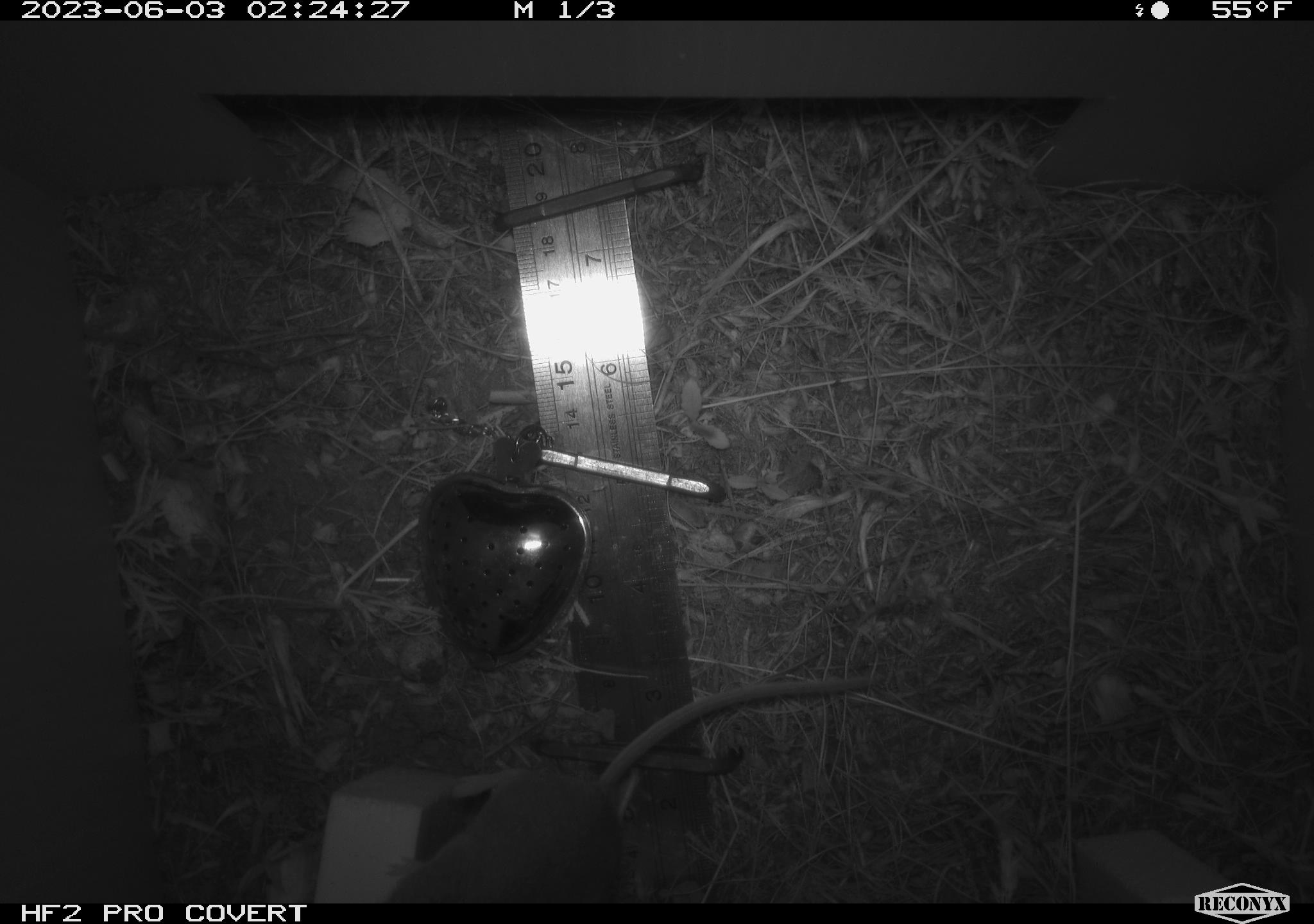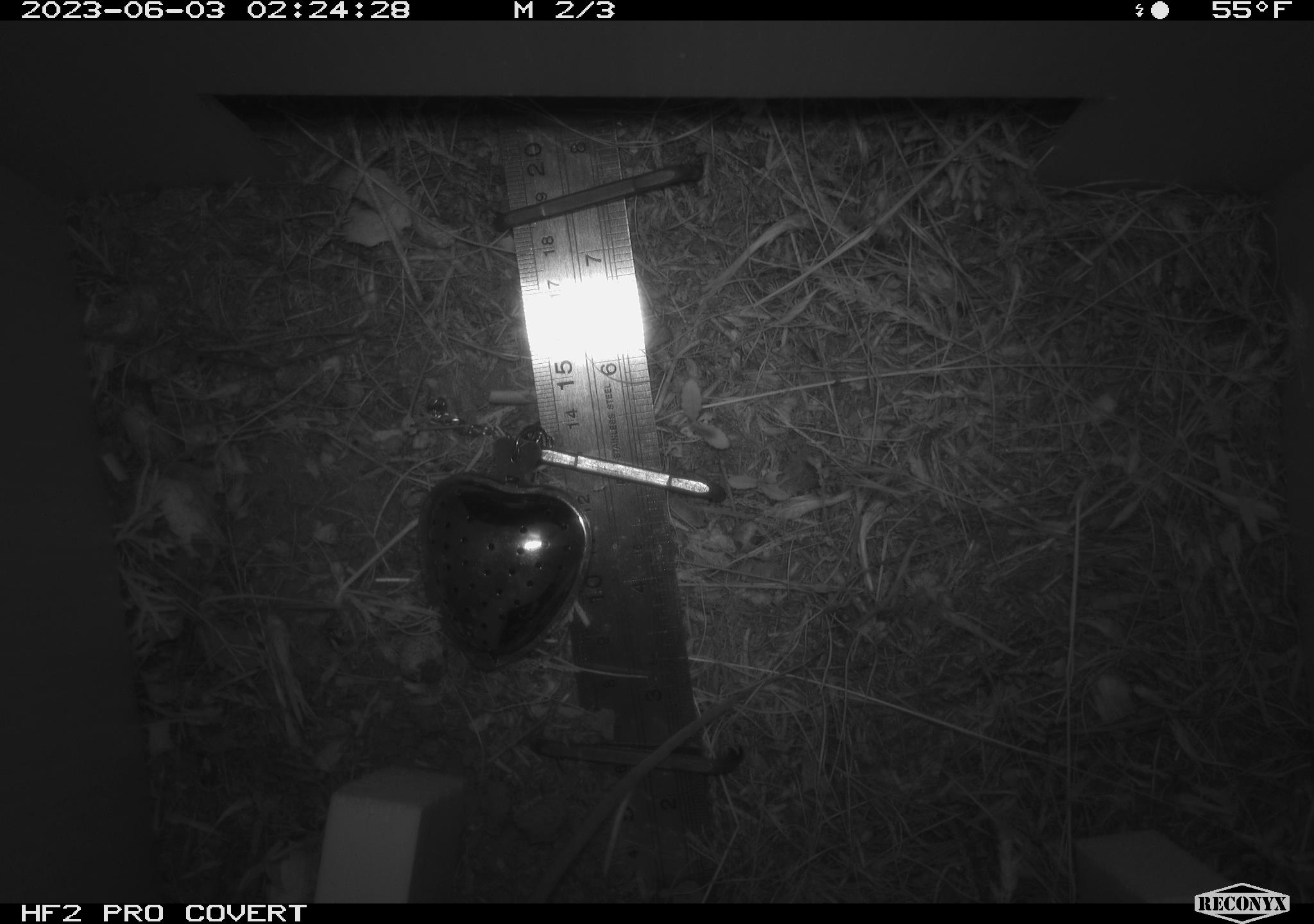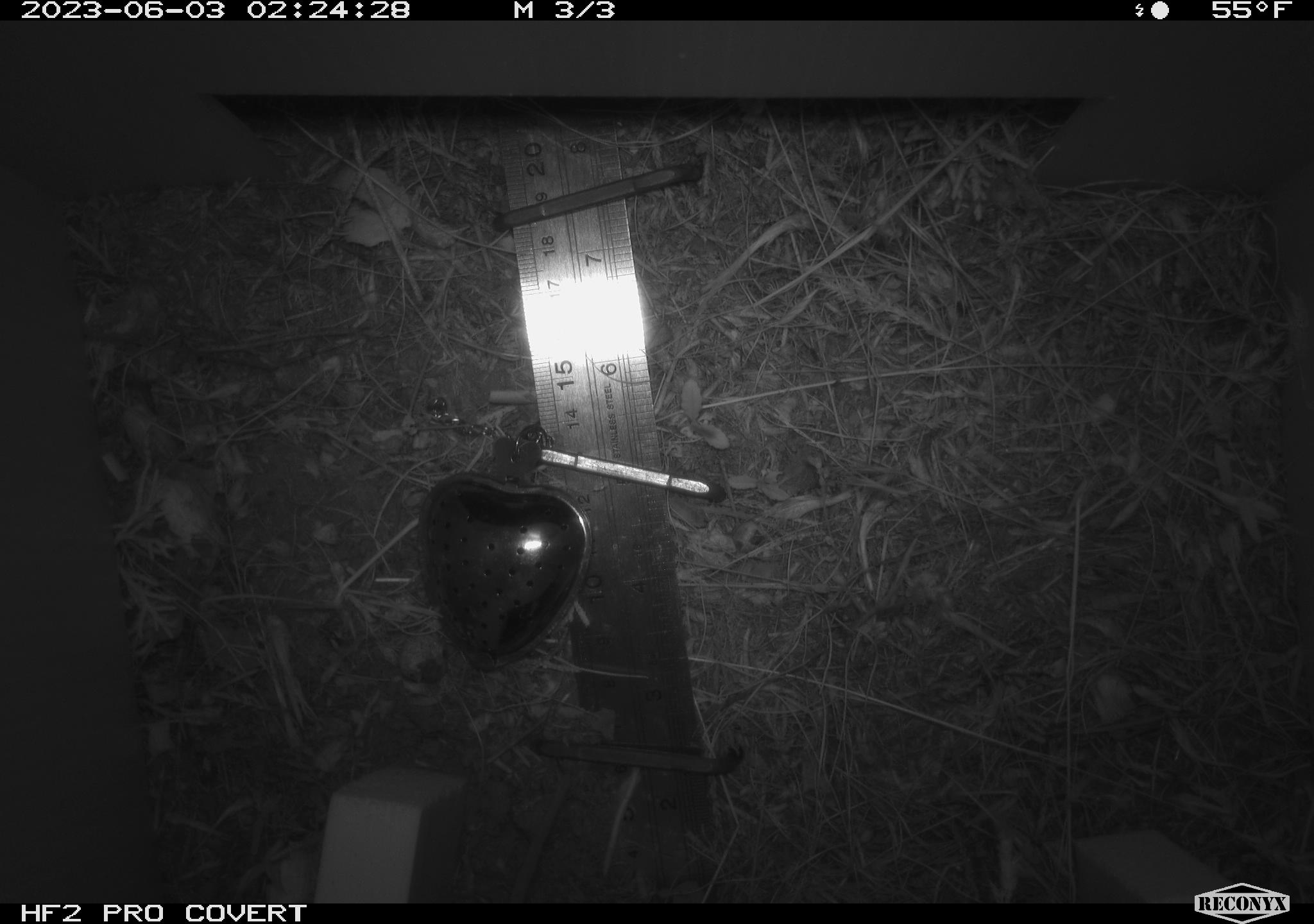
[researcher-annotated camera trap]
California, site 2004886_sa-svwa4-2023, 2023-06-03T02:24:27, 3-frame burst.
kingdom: Animalia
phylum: Chordata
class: Mammalia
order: Rodentia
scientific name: Rodentia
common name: mouse species